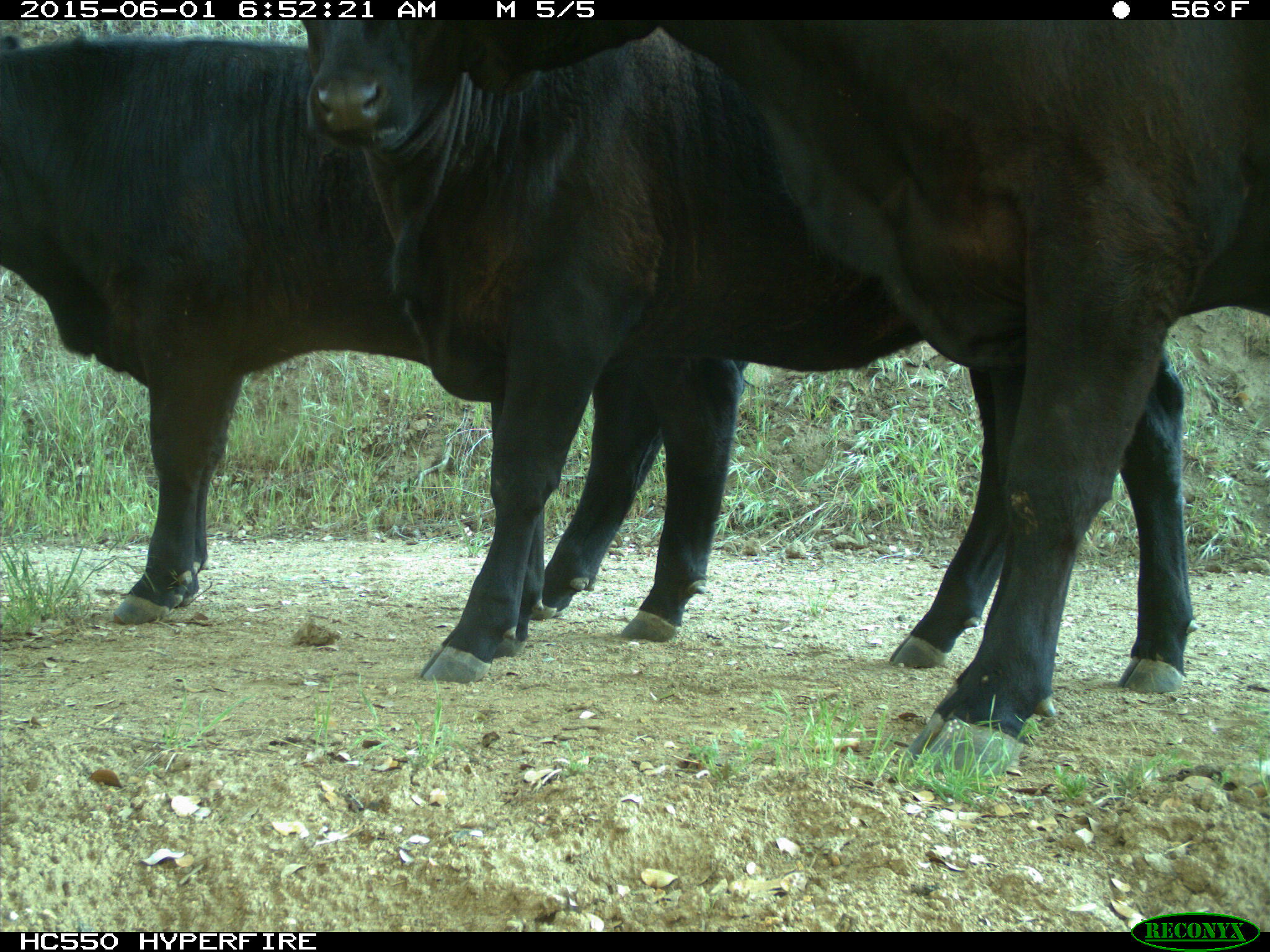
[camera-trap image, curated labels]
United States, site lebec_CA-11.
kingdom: Animalia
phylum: Chordata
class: Mammalia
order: Artiodactyla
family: Bovidae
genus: Bos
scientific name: Bos taurus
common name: domestic cow